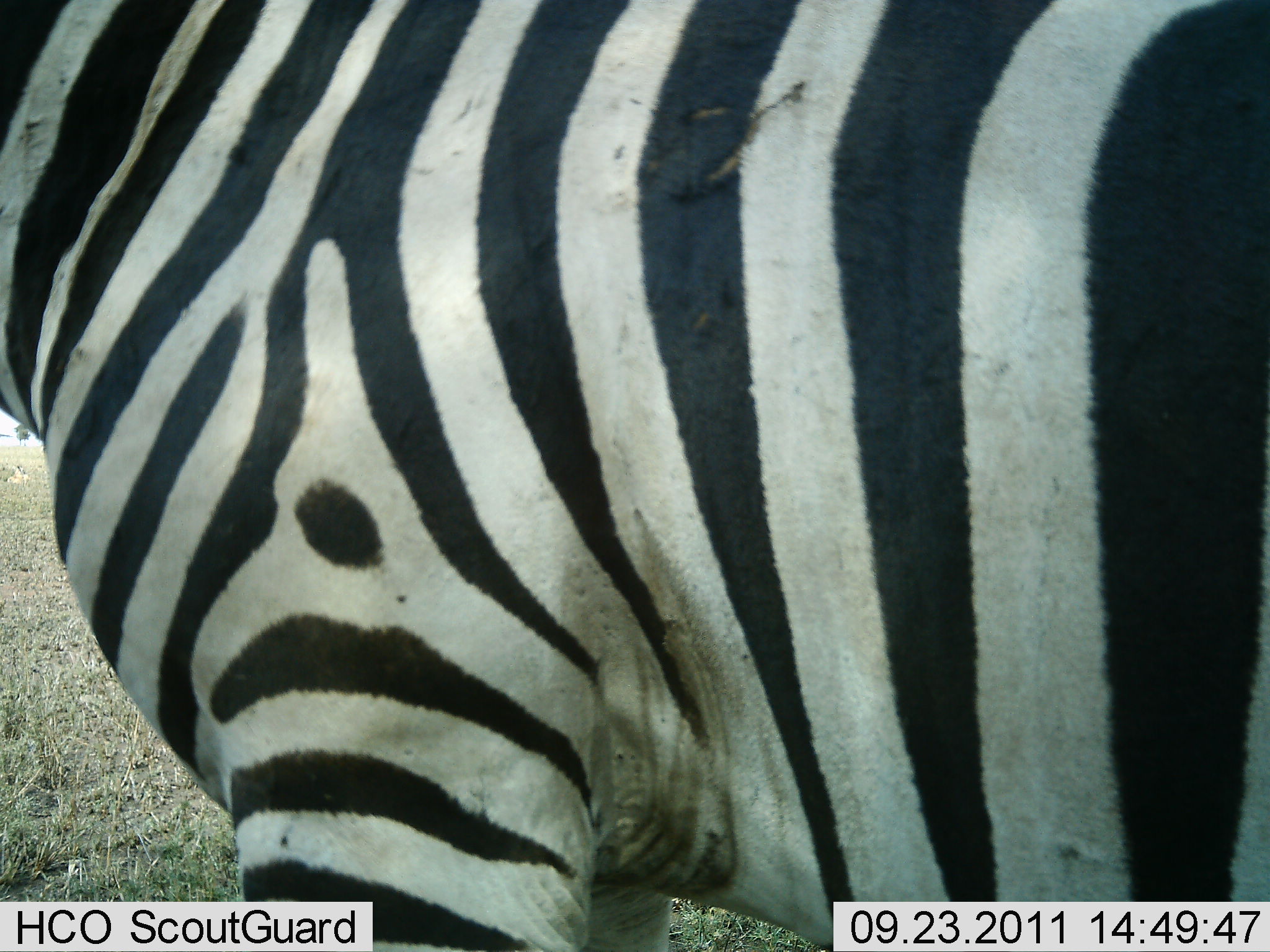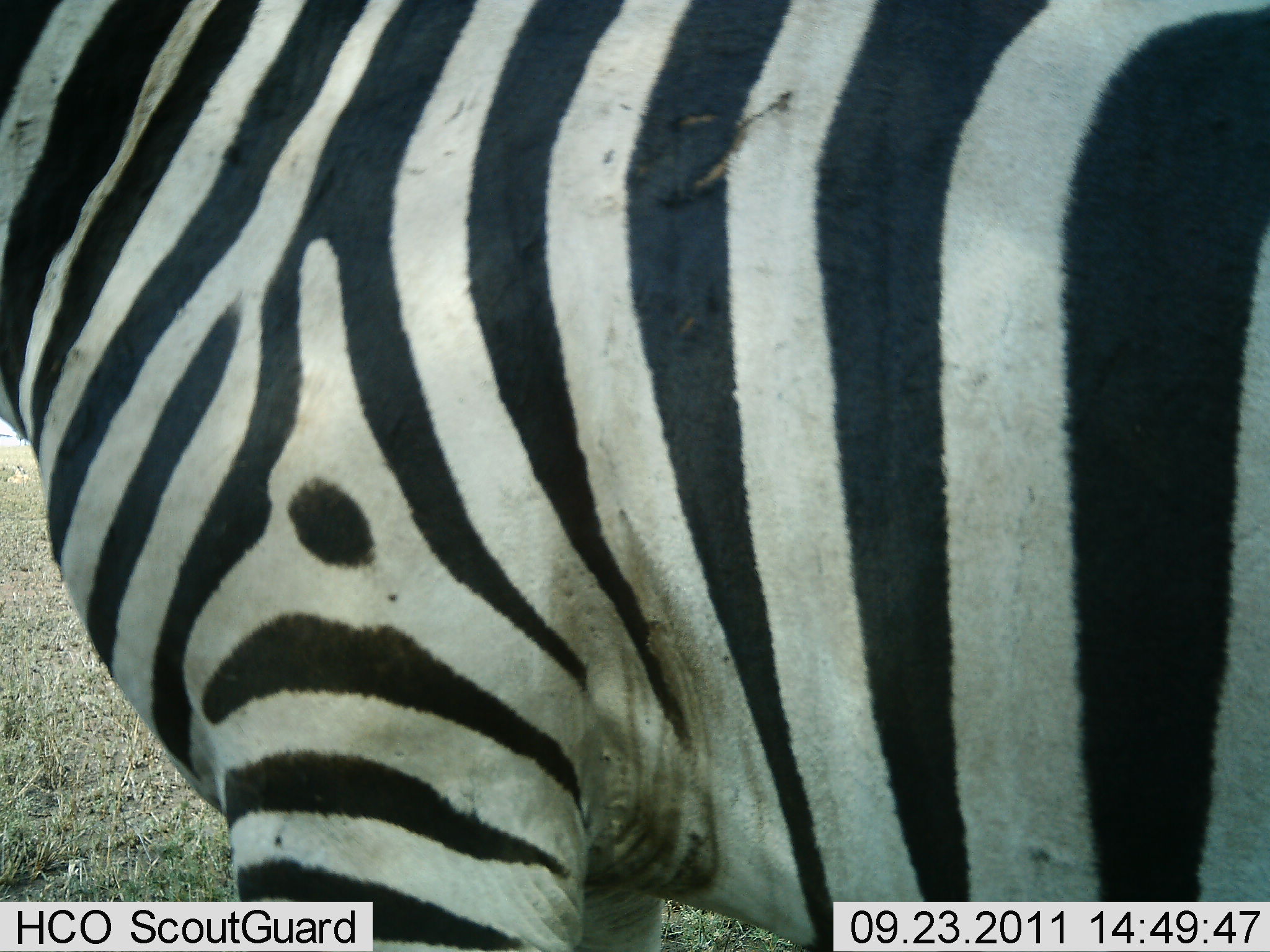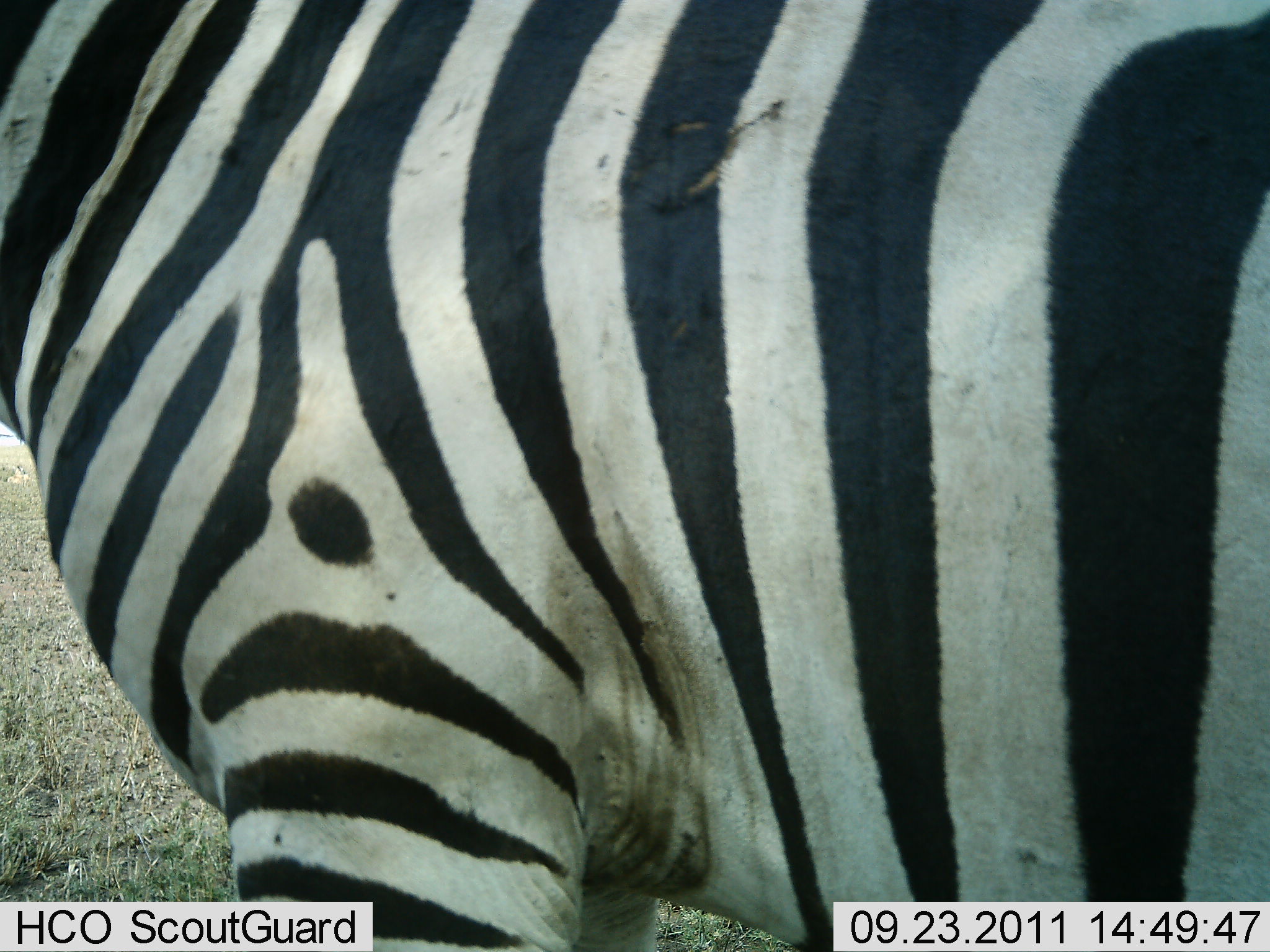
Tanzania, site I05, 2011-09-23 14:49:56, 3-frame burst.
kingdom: Animalia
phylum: Chordata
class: Mammalia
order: Perissodactyla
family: Equidae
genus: Equus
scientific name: Equus quagga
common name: plains zebra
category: zebra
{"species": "zebra (plains zebra) (Equus quagga)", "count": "1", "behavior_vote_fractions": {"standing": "100%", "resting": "0%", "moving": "0%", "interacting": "0%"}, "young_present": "0%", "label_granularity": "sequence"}